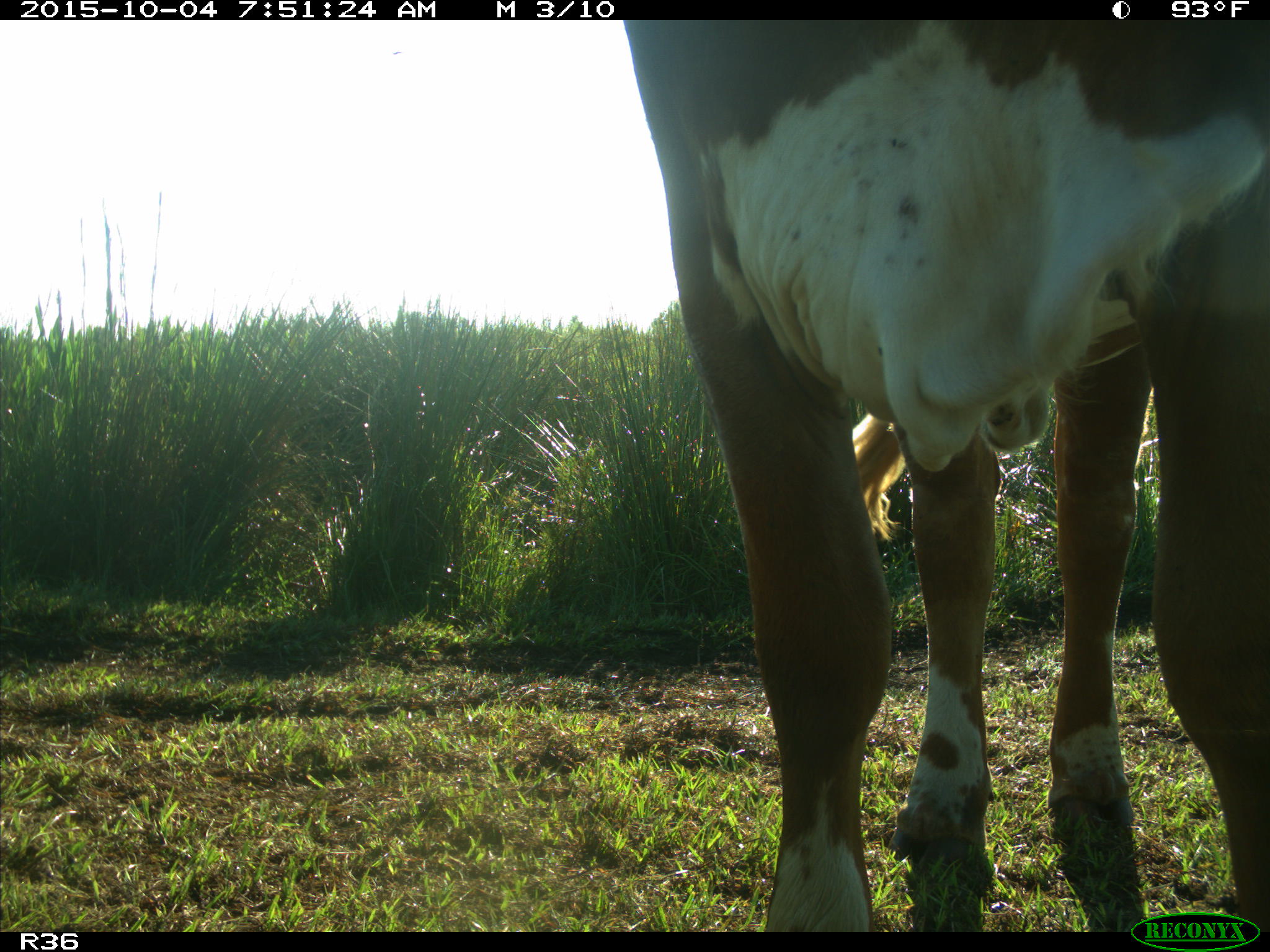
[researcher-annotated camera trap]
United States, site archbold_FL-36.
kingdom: Animalia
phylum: Chordata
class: Mammalia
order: Artiodactyla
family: Bovidae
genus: Bos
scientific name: Bos taurus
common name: domestic cow